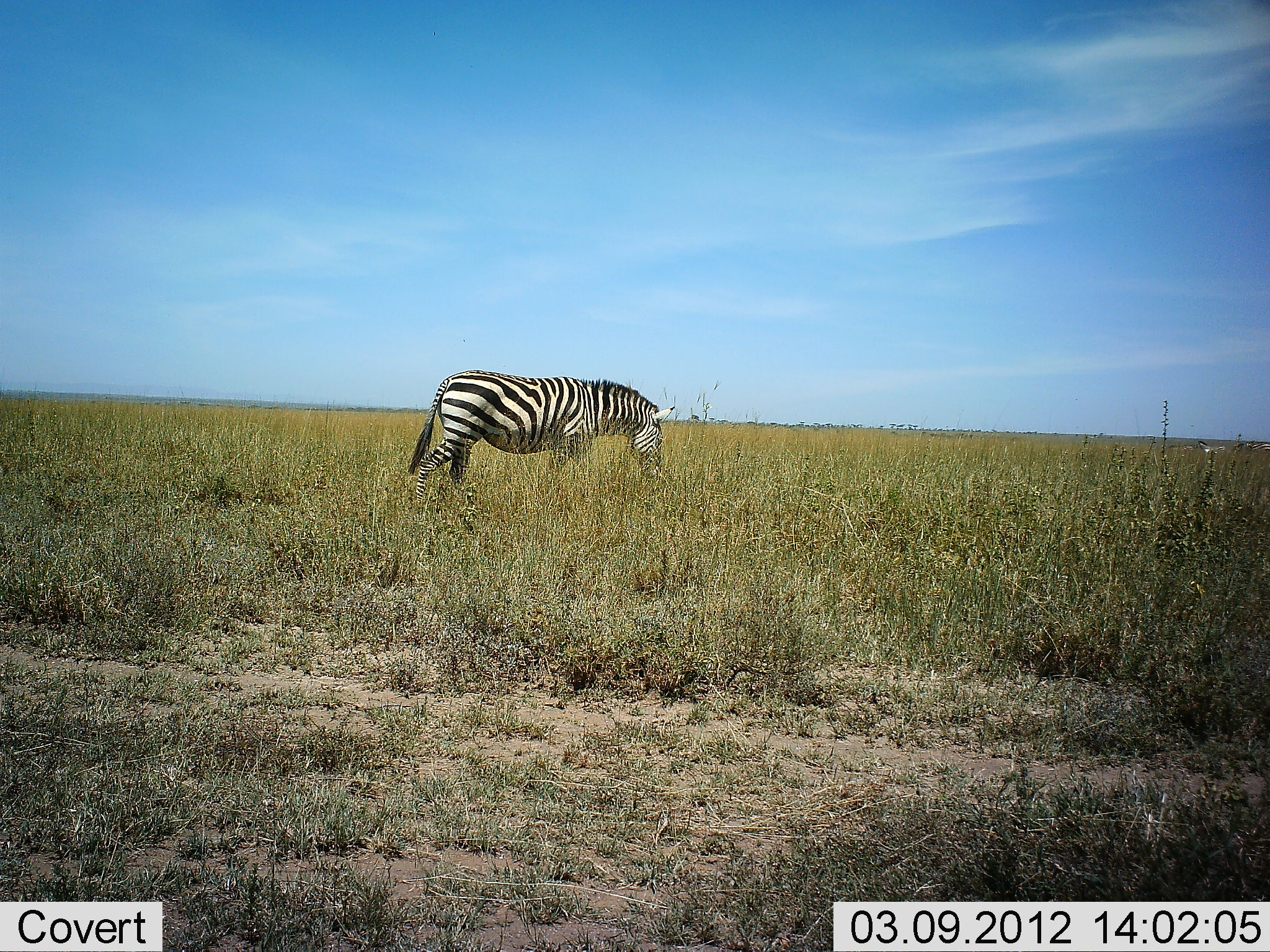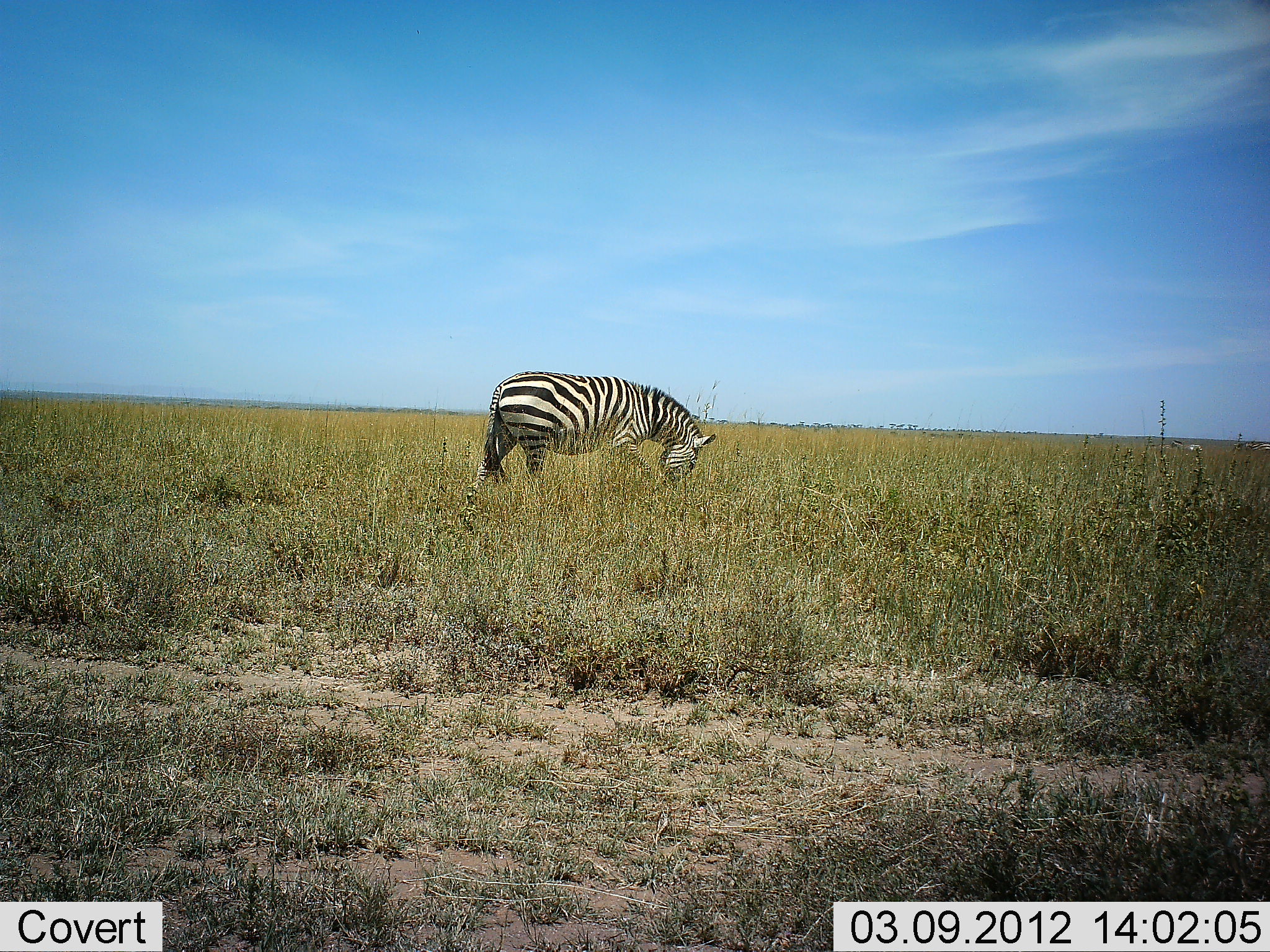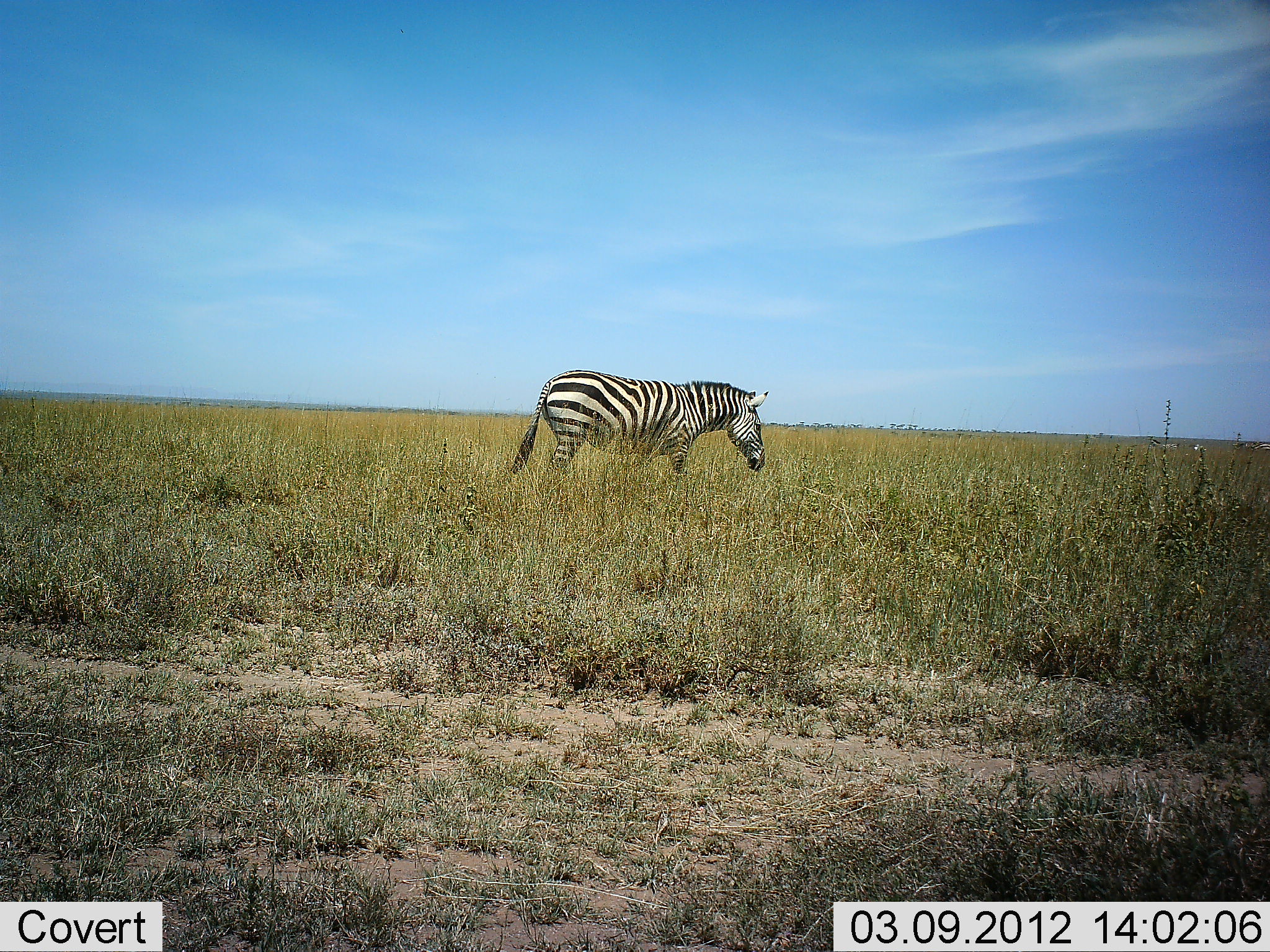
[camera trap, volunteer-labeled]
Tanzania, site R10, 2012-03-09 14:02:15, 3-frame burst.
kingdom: Animalia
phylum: Chordata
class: Mammalia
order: Perissodactyla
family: Equidae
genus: Equus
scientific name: Equus quagga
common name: plains zebra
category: zebra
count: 1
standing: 12%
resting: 0%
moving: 46%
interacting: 0%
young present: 0%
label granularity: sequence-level